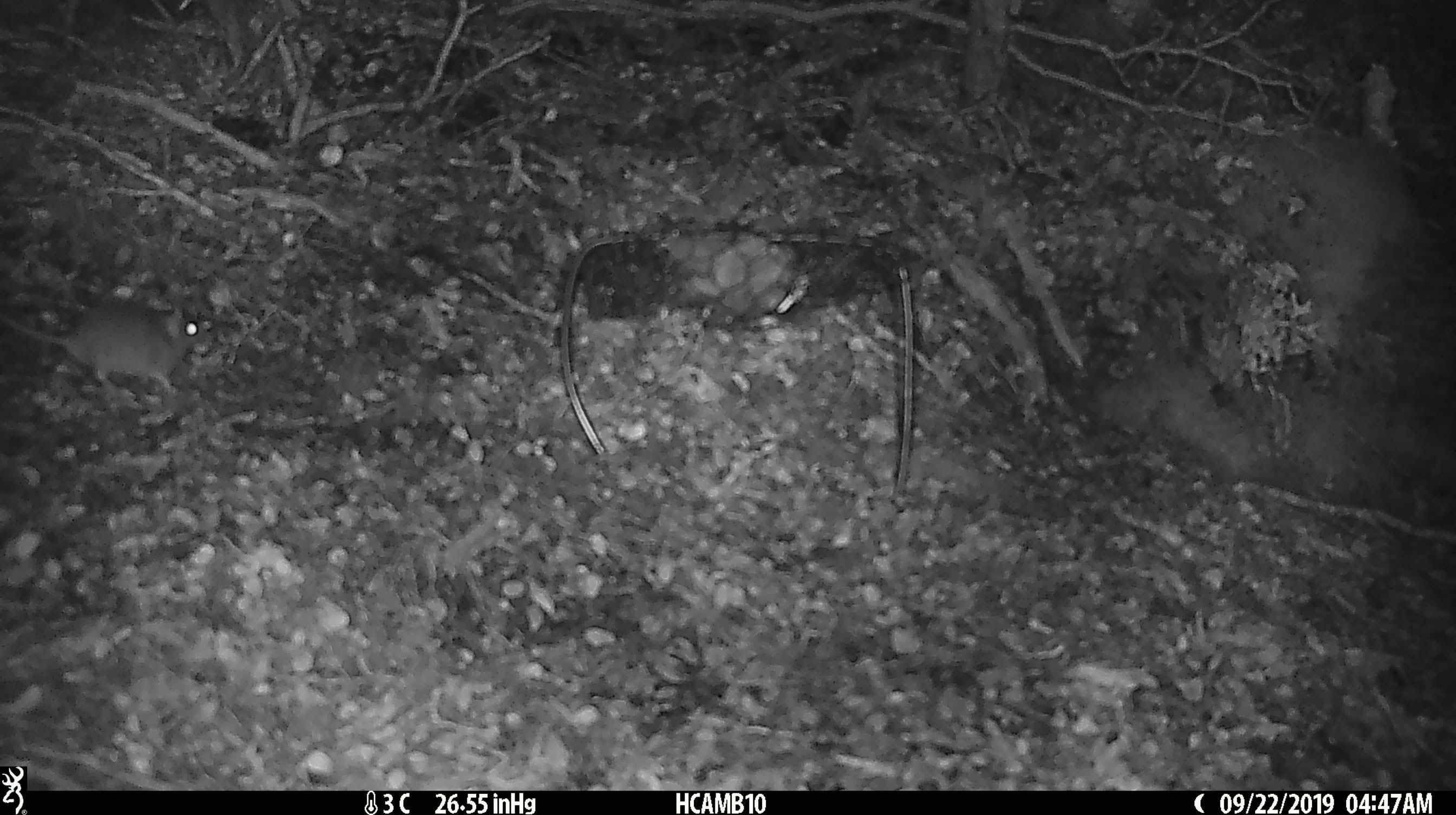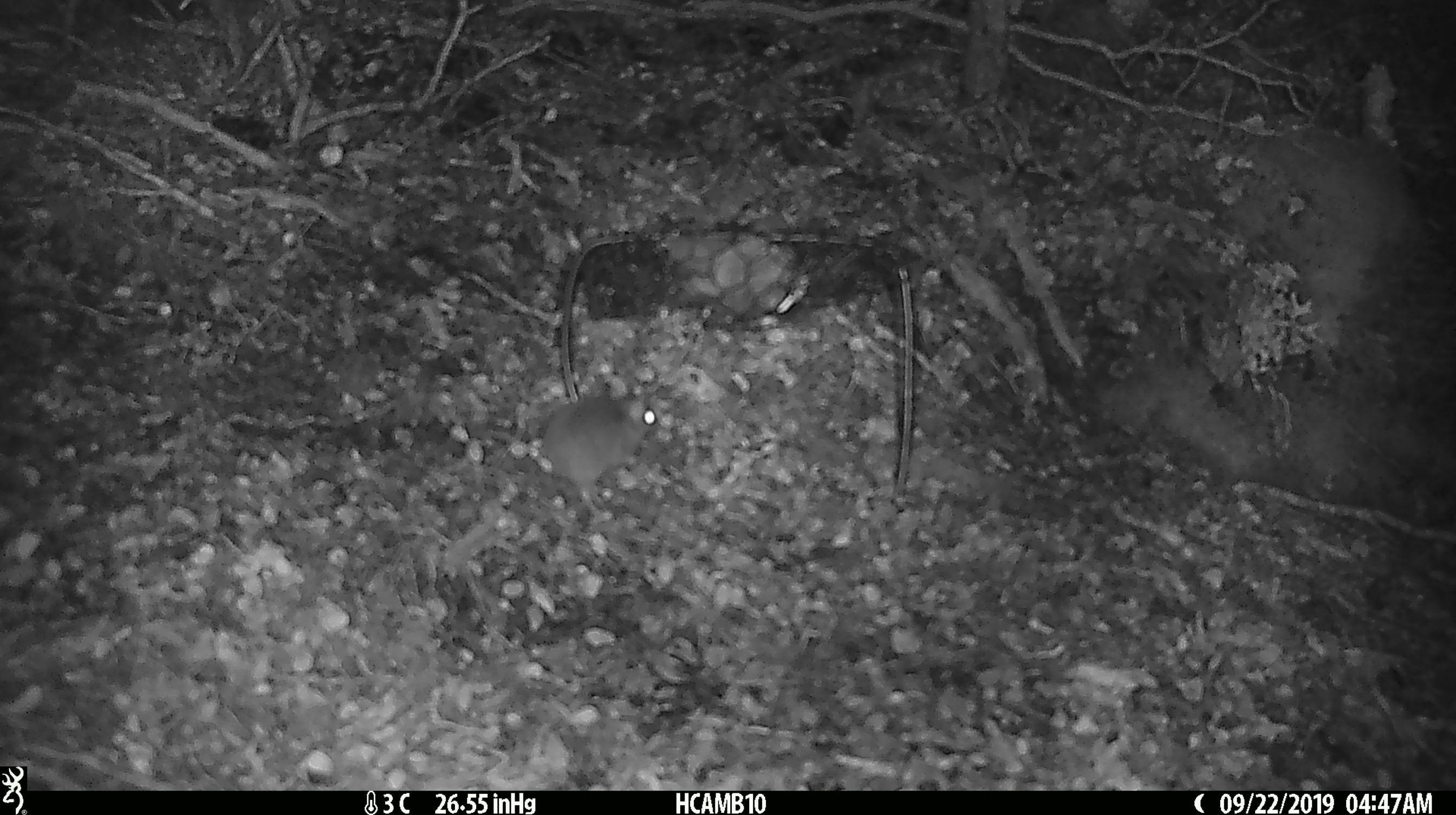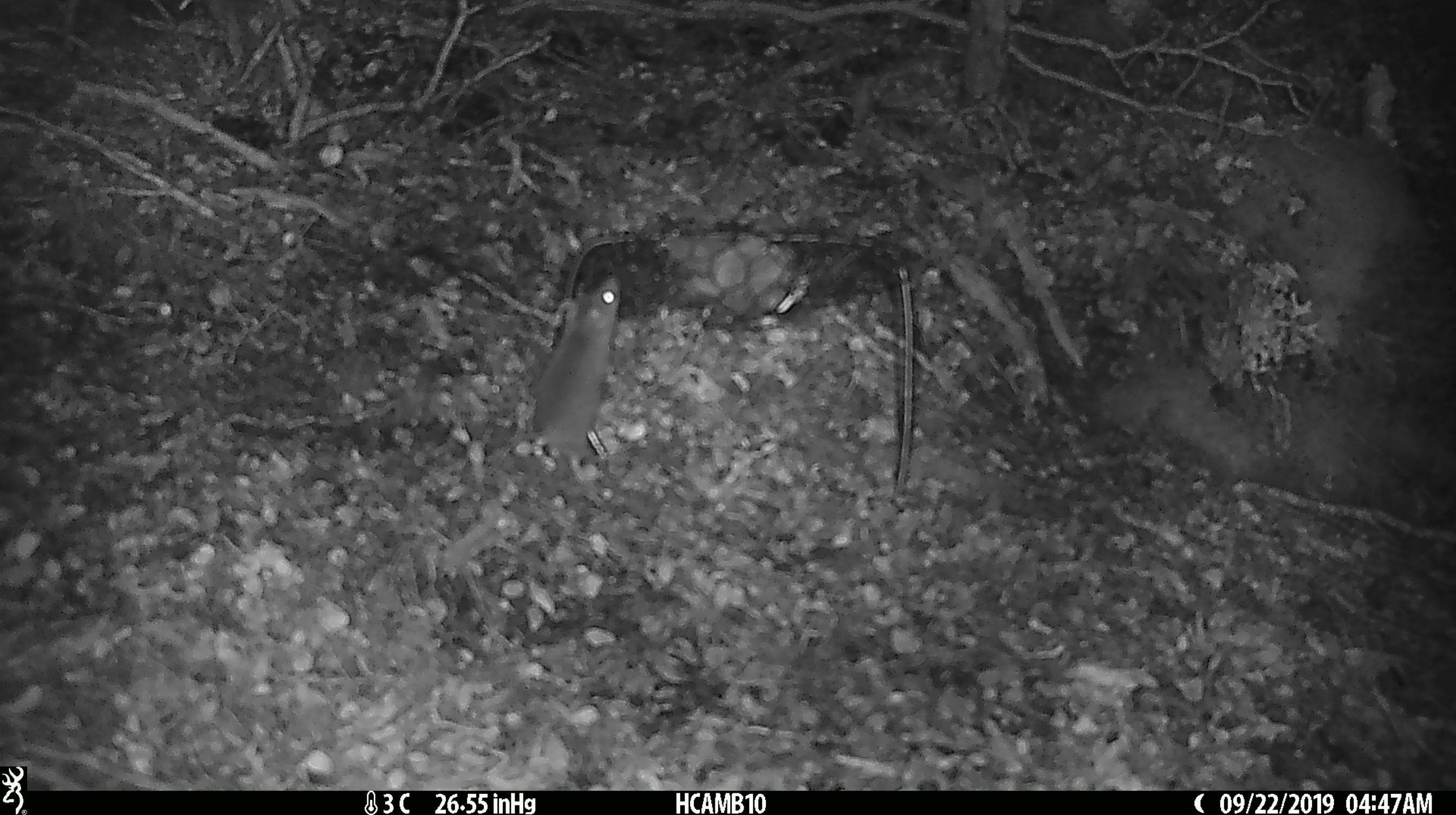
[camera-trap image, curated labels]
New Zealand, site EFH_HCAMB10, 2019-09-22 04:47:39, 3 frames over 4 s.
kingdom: Animalia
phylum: Chordata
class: Mammalia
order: Rodentia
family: Muridae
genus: Mus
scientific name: Mus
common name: mouse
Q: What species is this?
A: Mouse (Mus).